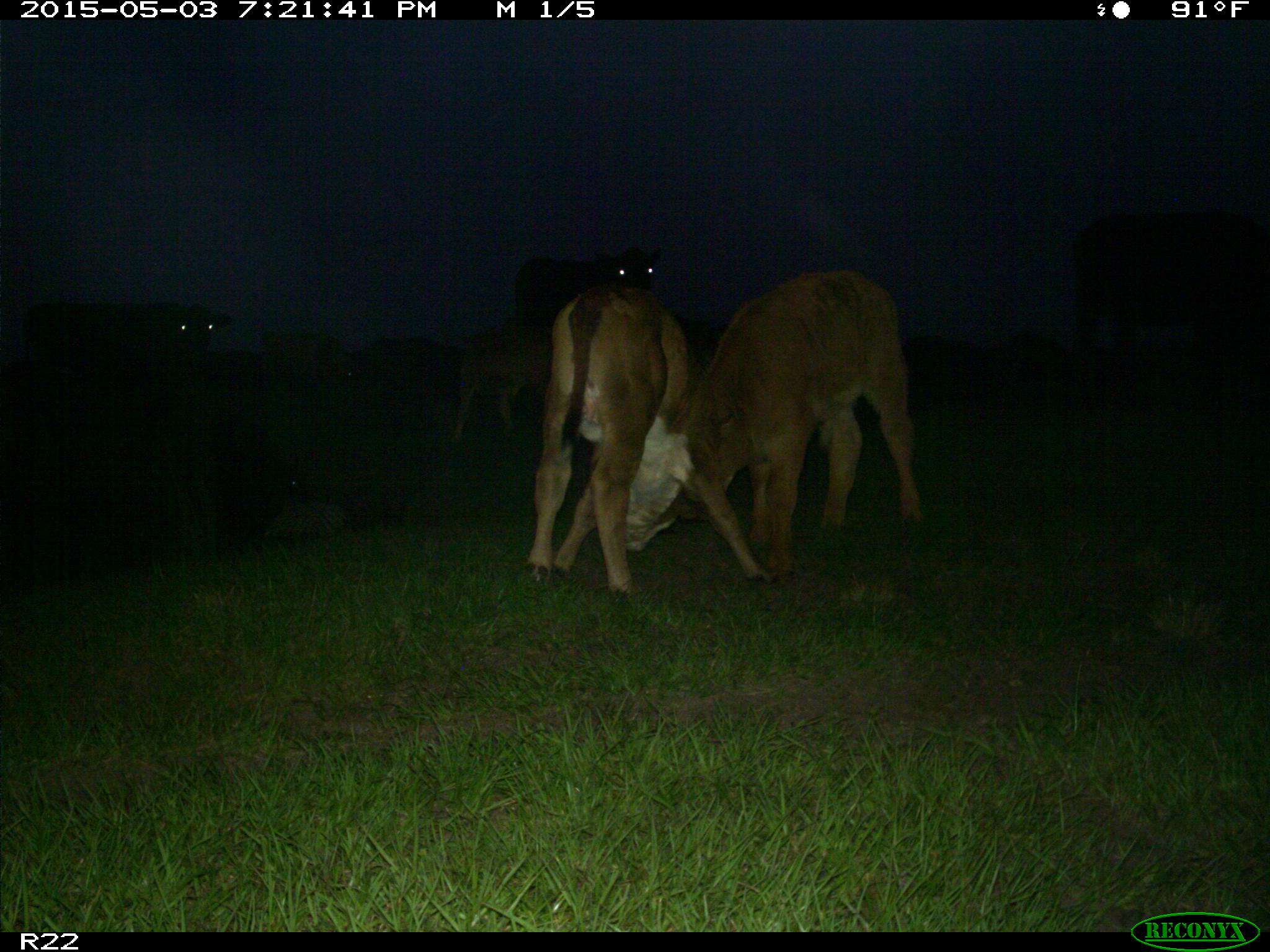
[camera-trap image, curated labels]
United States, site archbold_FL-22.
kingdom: Animalia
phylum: Chordata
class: Mammalia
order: Artiodactyla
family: Bovidae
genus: Bos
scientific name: Bos taurus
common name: domestic cow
Bos taurus (domestic cow).